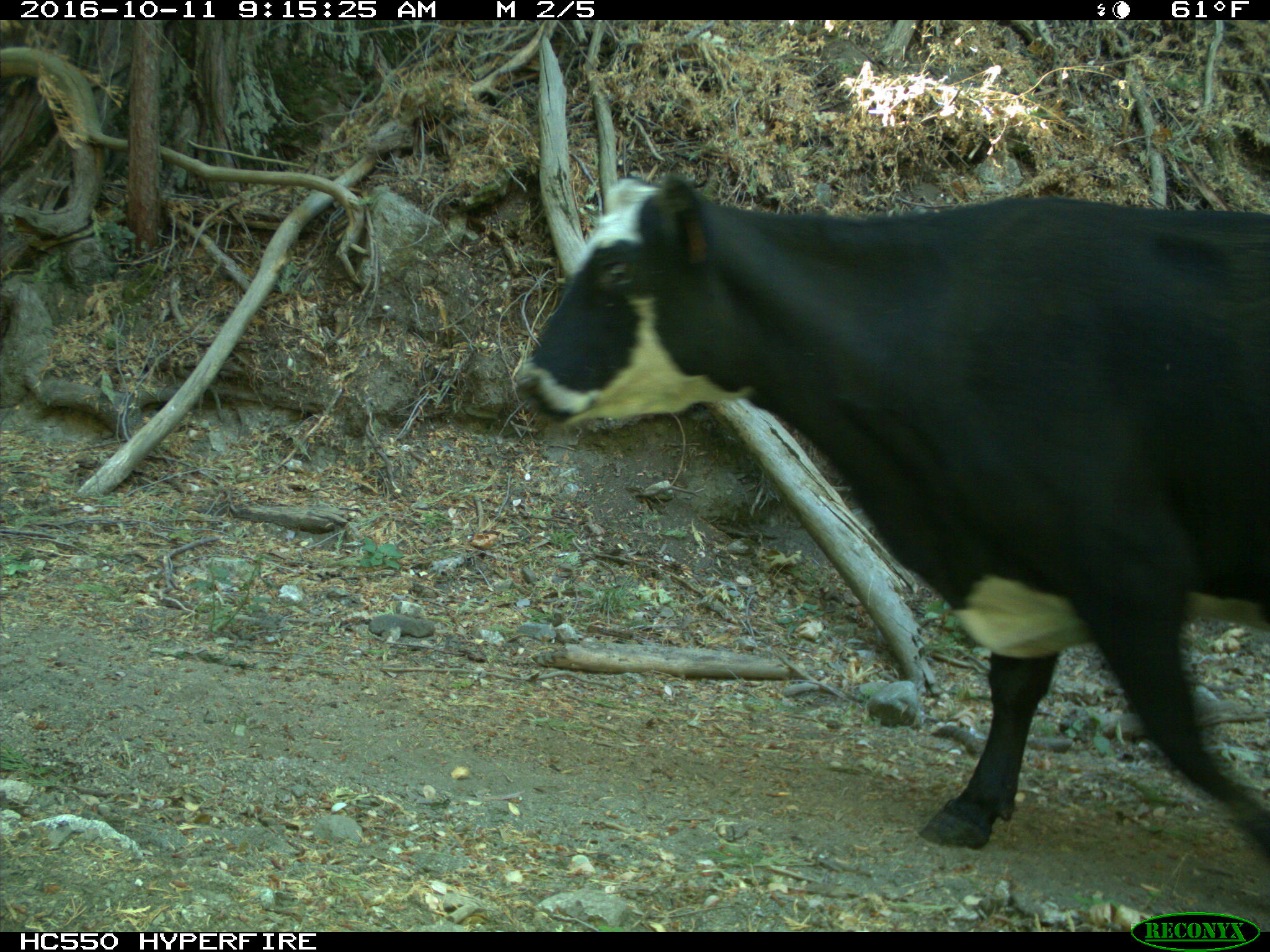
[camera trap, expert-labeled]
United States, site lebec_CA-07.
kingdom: Animalia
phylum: Chordata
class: Mammalia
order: Artiodactyla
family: Bovidae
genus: Bos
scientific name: Bos taurus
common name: domestic cow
Bos taurus (domestic cow).